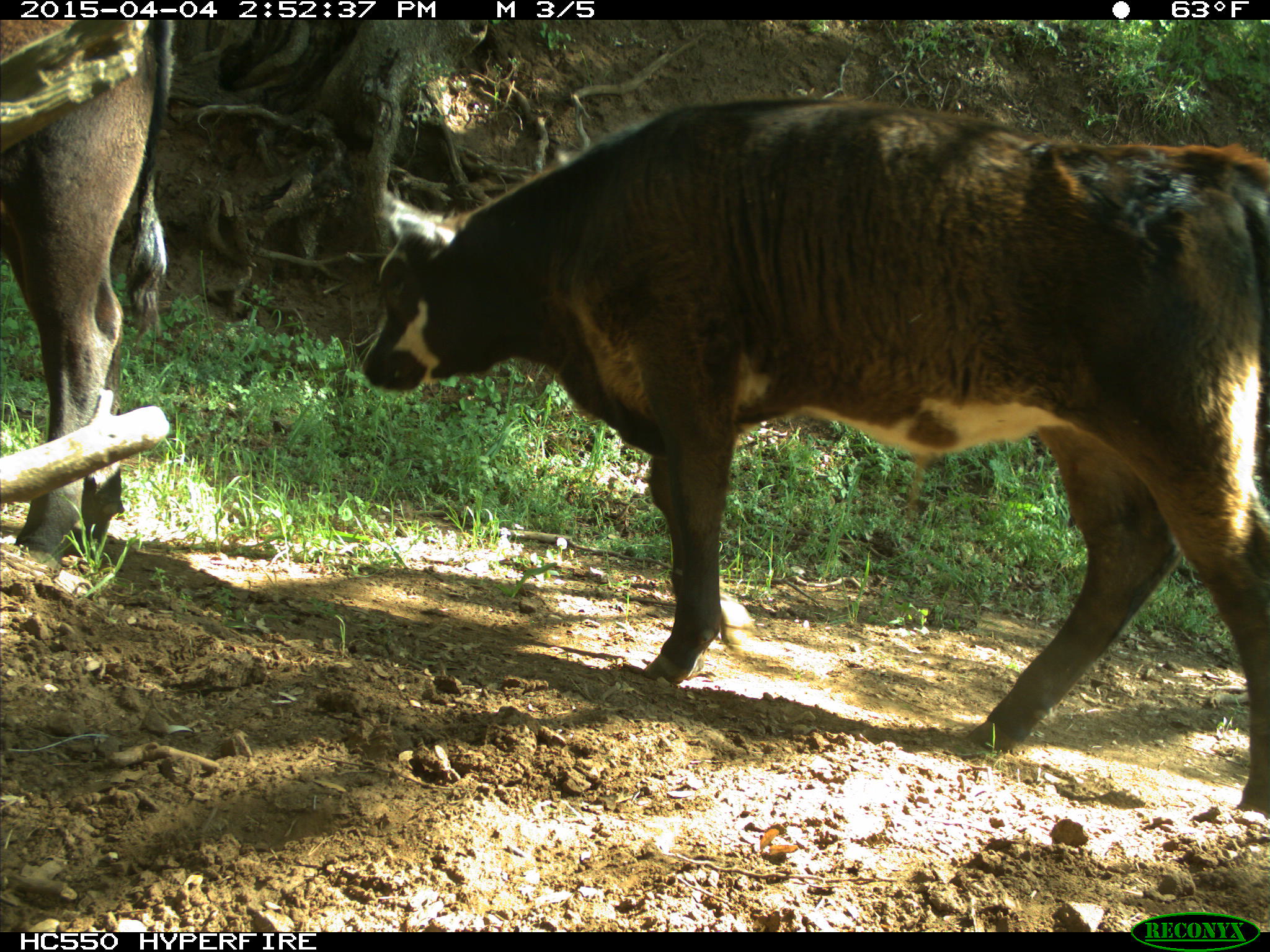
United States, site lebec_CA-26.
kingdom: Animalia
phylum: Chordata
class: Mammalia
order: Artiodactyla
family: Bovidae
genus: Bos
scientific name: Bos taurus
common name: domestic cow